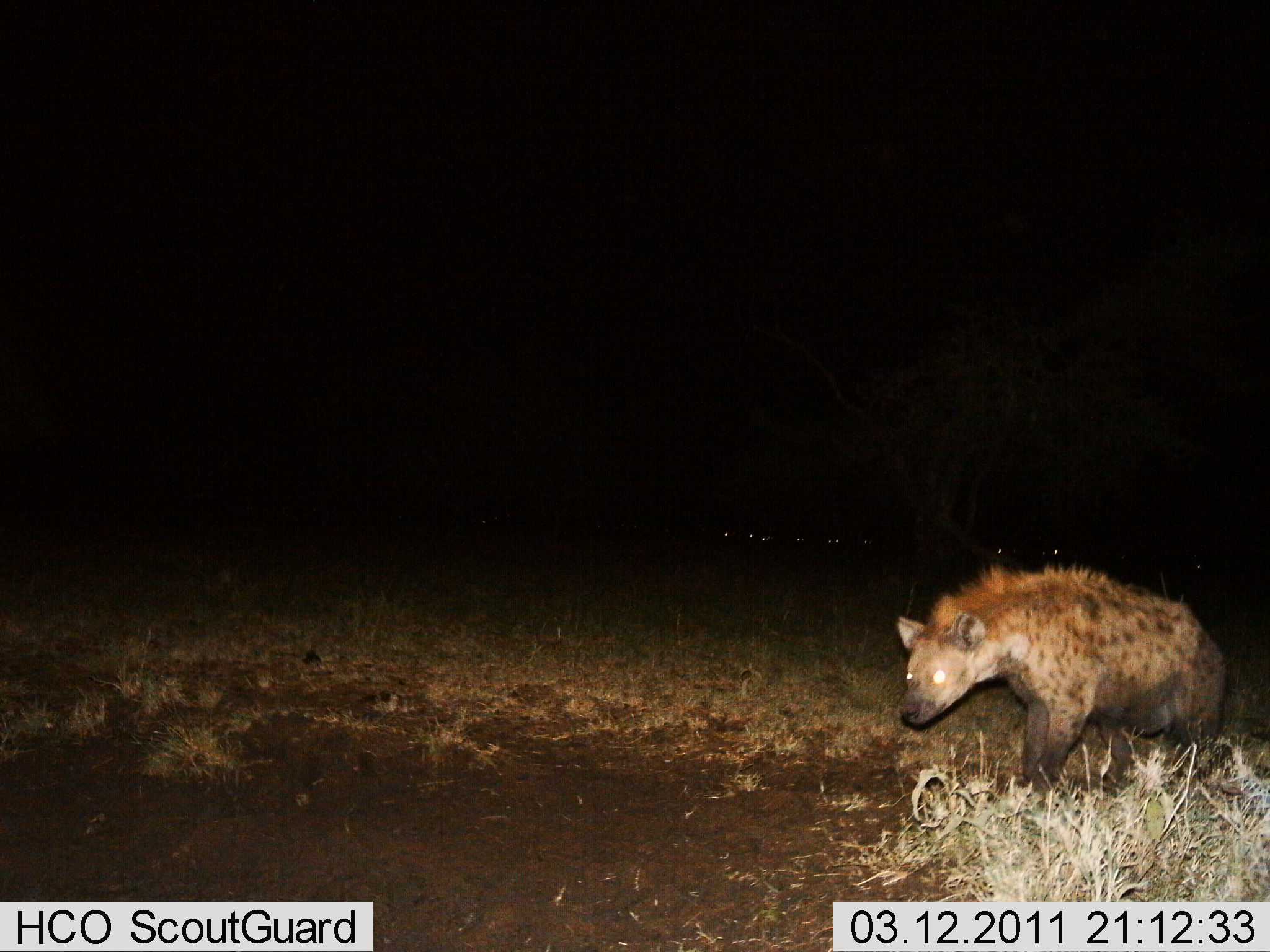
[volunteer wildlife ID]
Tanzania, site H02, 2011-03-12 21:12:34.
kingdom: Animalia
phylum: Chordata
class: Mammalia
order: Carnivora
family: Hyaenidae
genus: Crocuta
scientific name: Crocuta crocuta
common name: spotted hyena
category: hyenaspotted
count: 1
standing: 38%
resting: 0%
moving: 62%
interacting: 0%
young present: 0%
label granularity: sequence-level